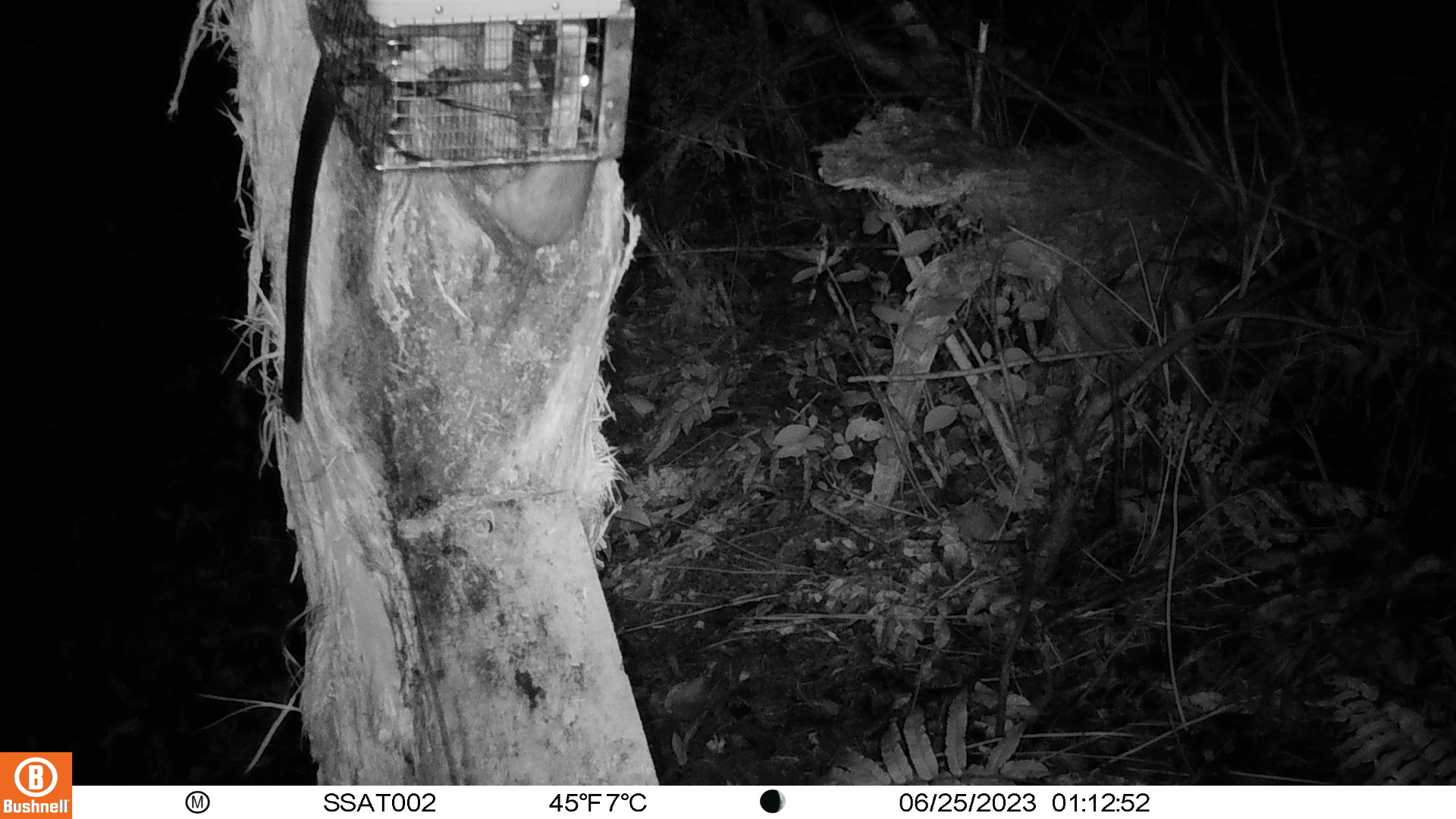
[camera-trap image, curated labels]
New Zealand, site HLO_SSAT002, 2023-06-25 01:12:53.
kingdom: Animalia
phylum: Chordata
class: Mammalia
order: Rodentia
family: Muridae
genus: Rattus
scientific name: Rattus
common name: rat